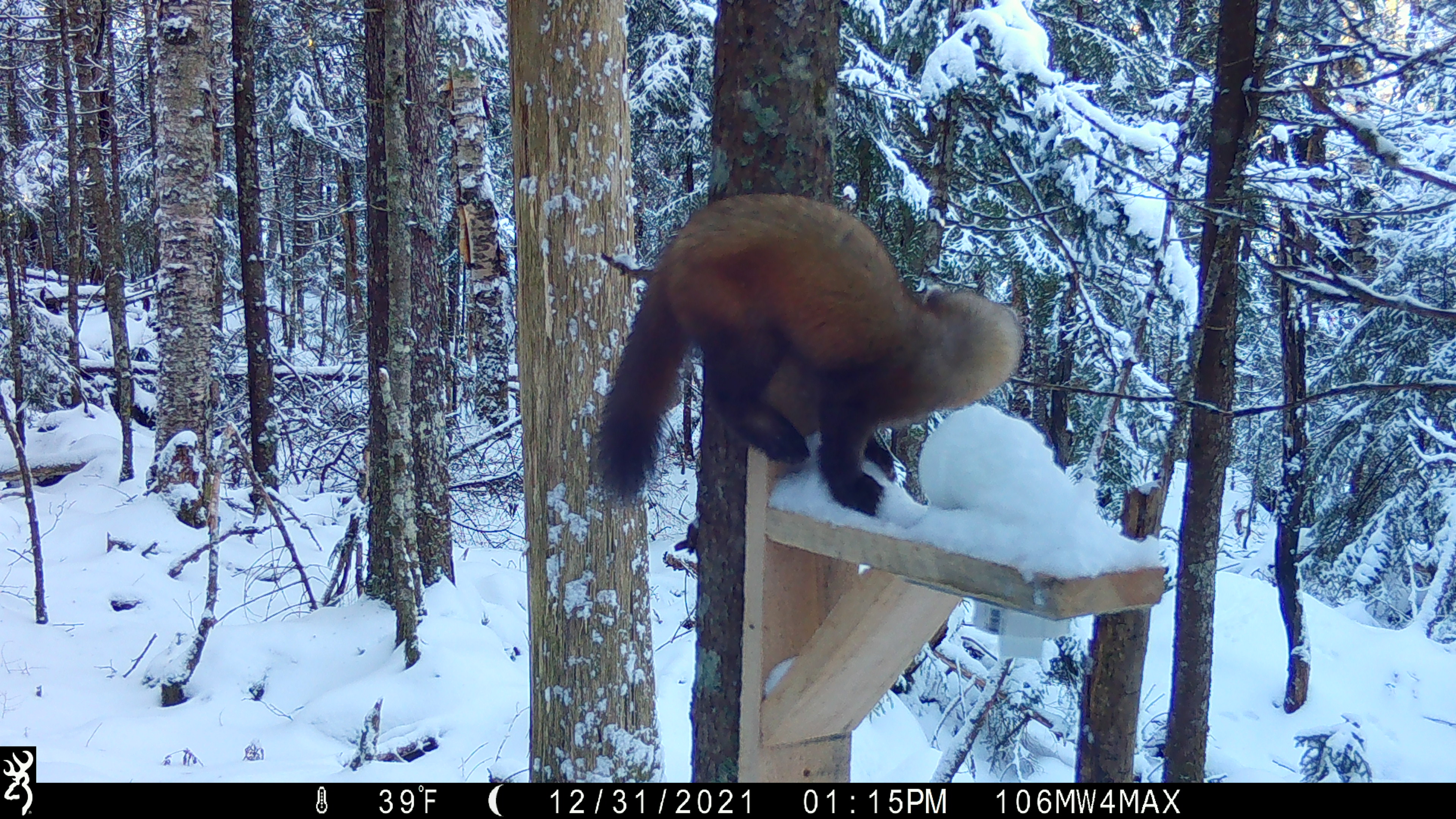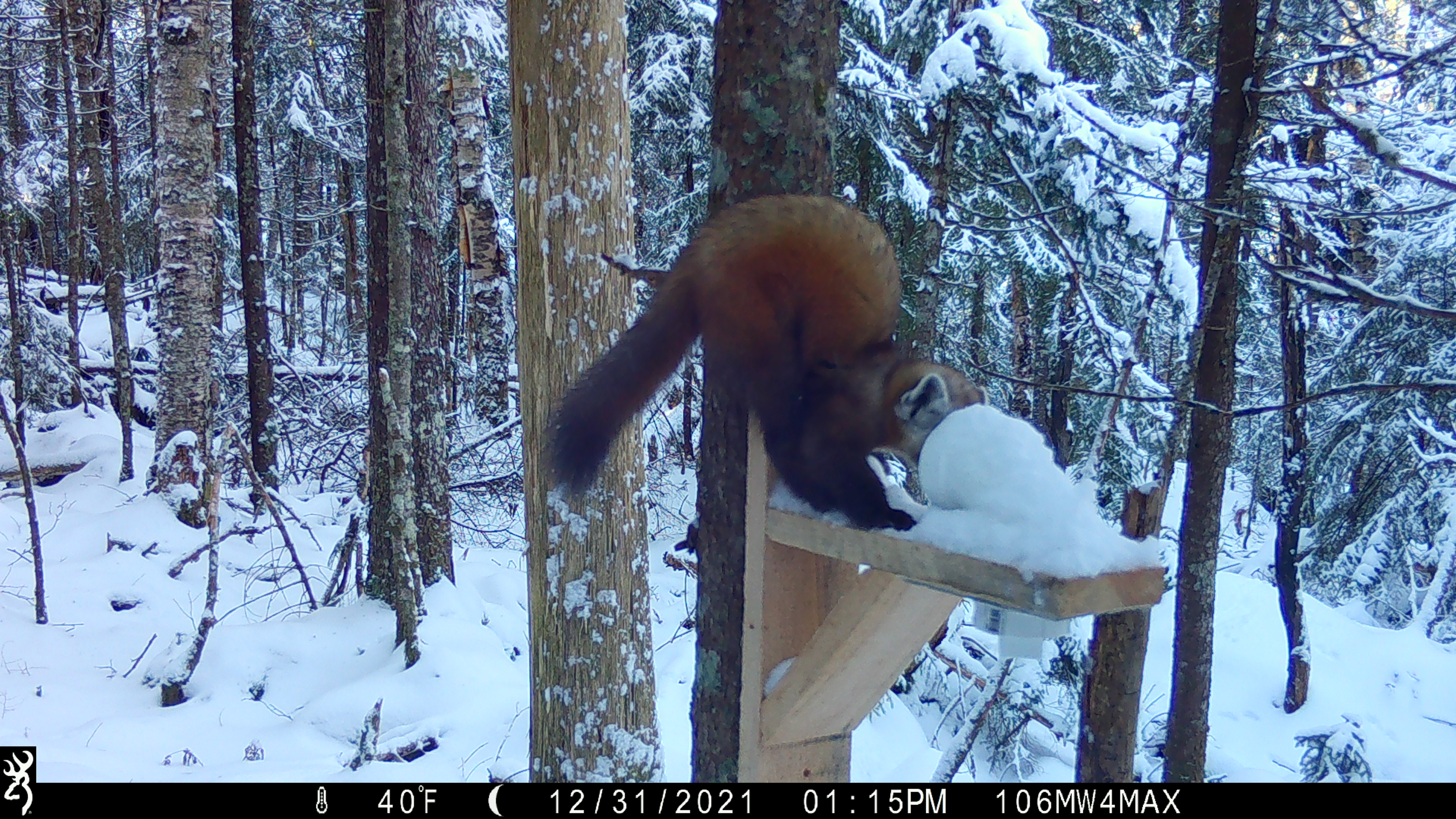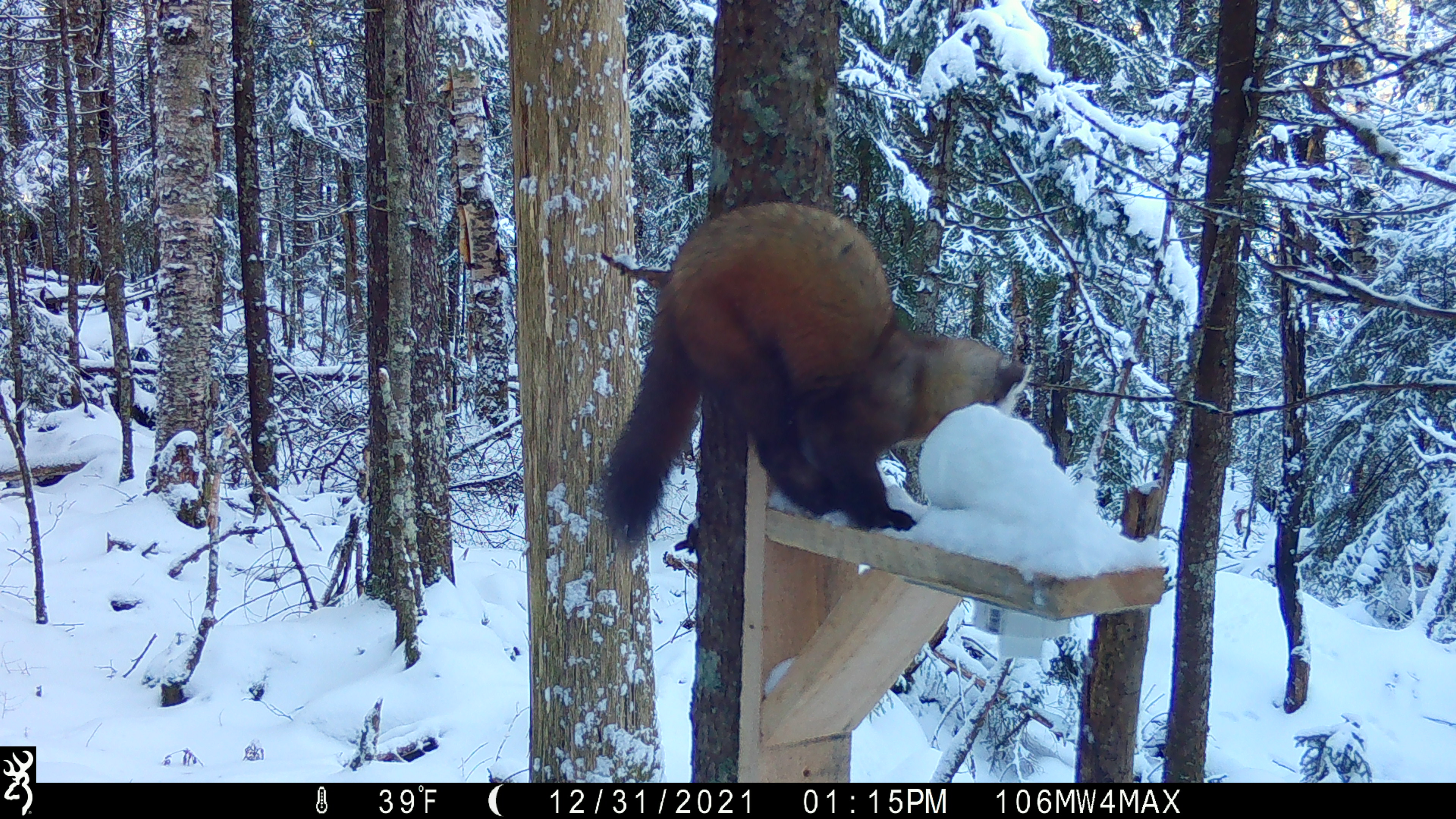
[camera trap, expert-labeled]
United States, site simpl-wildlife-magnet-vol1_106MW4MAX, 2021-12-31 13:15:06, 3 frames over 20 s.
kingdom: Animalia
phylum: Chordata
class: Mammalia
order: Carnivora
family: Mustelidae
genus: Martes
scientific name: Martes americana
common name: american marten